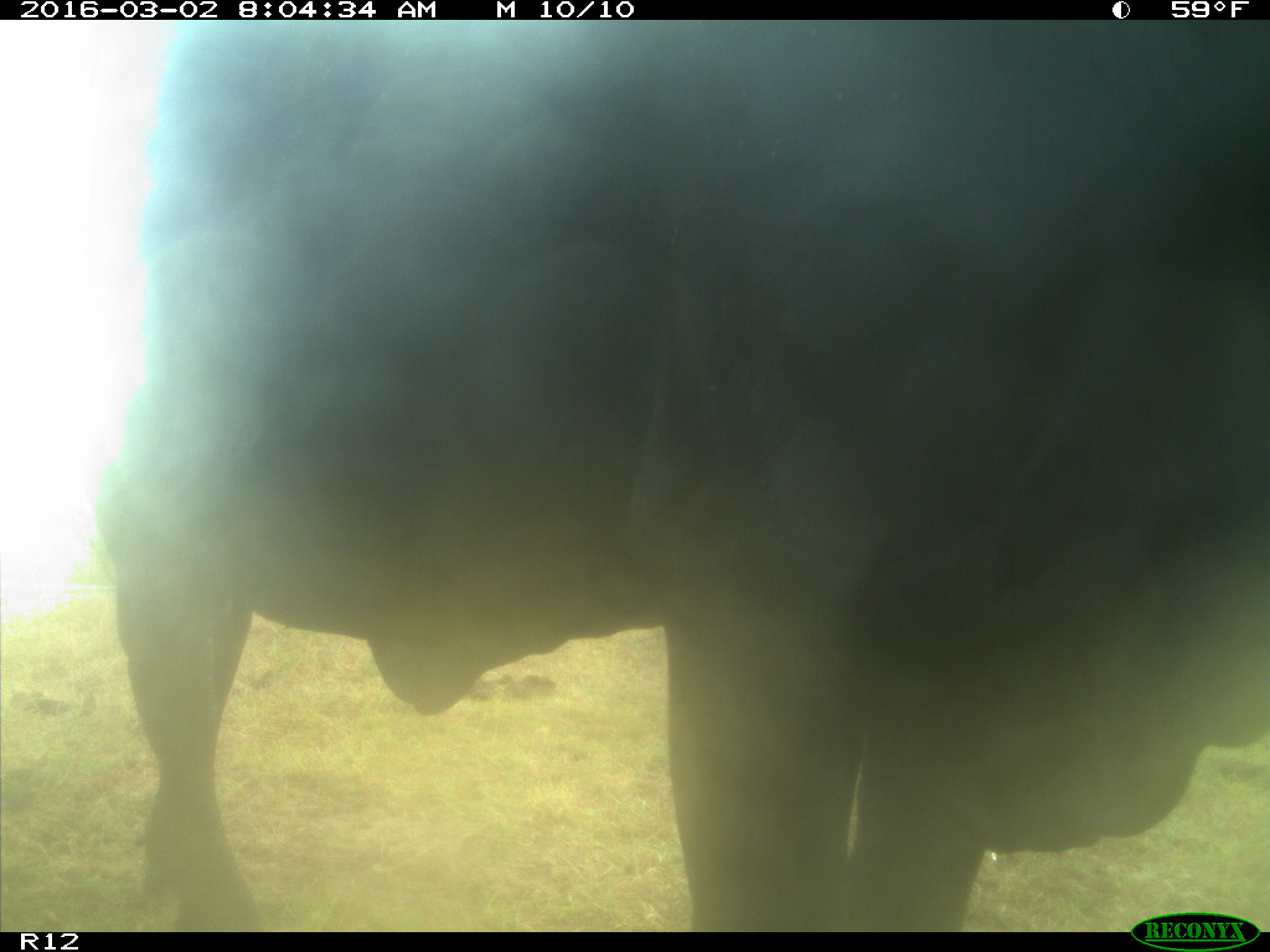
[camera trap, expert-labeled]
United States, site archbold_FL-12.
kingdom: Animalia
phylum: Chordata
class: Mammalia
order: Artiodactyla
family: Bovidae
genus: Bos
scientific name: Bos taurus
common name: domestic cow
Bos taurus (domestic cow).